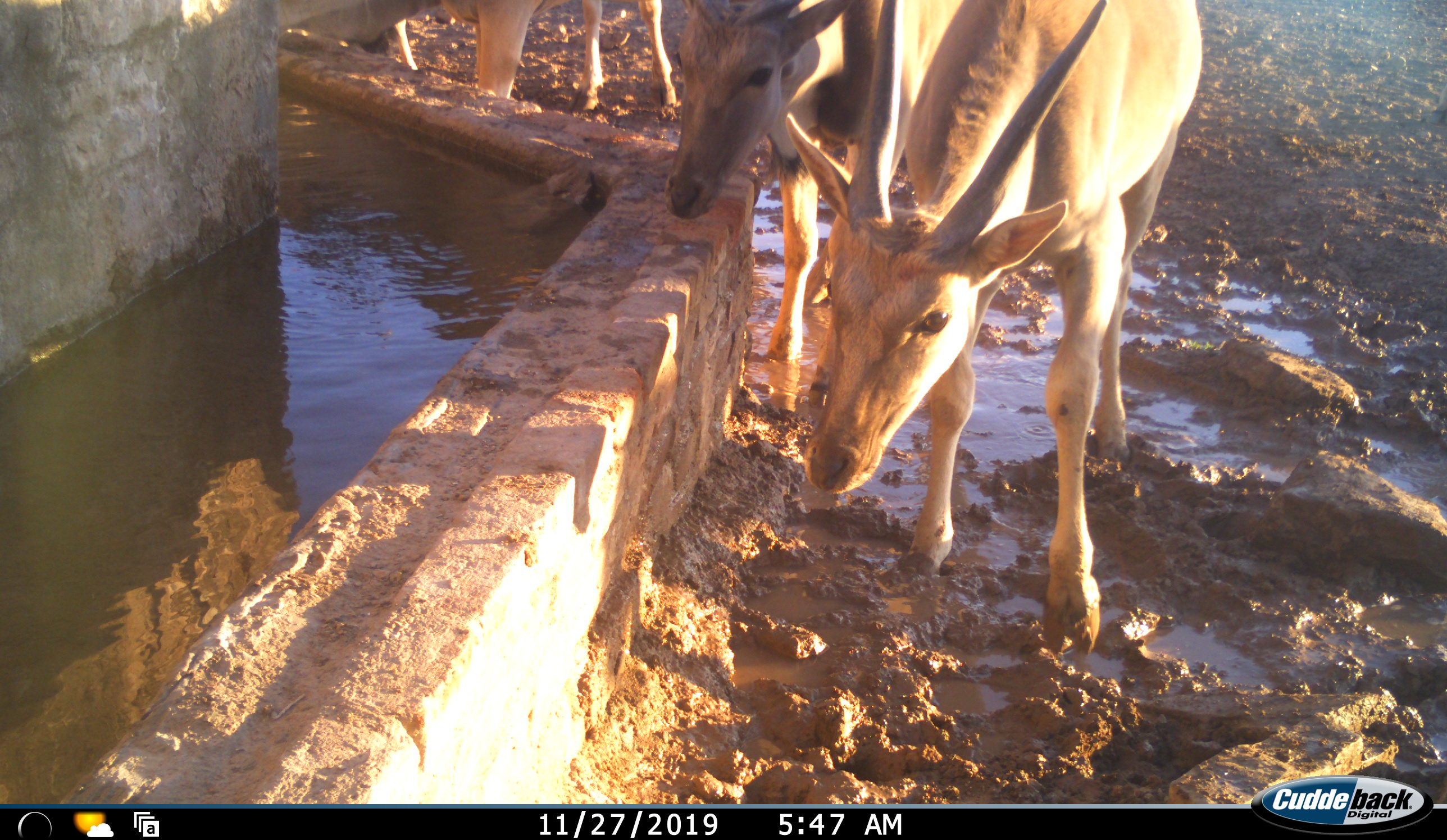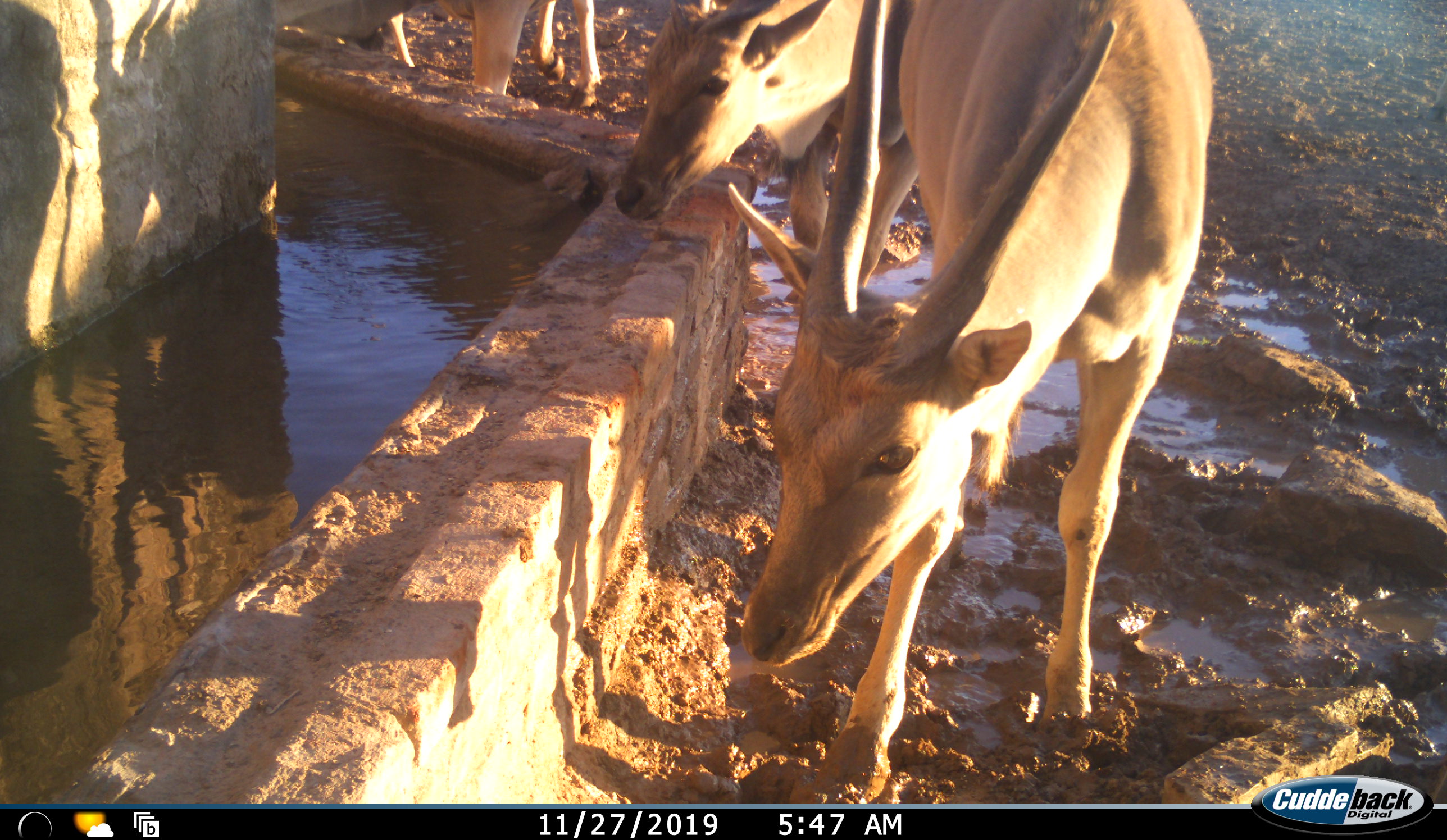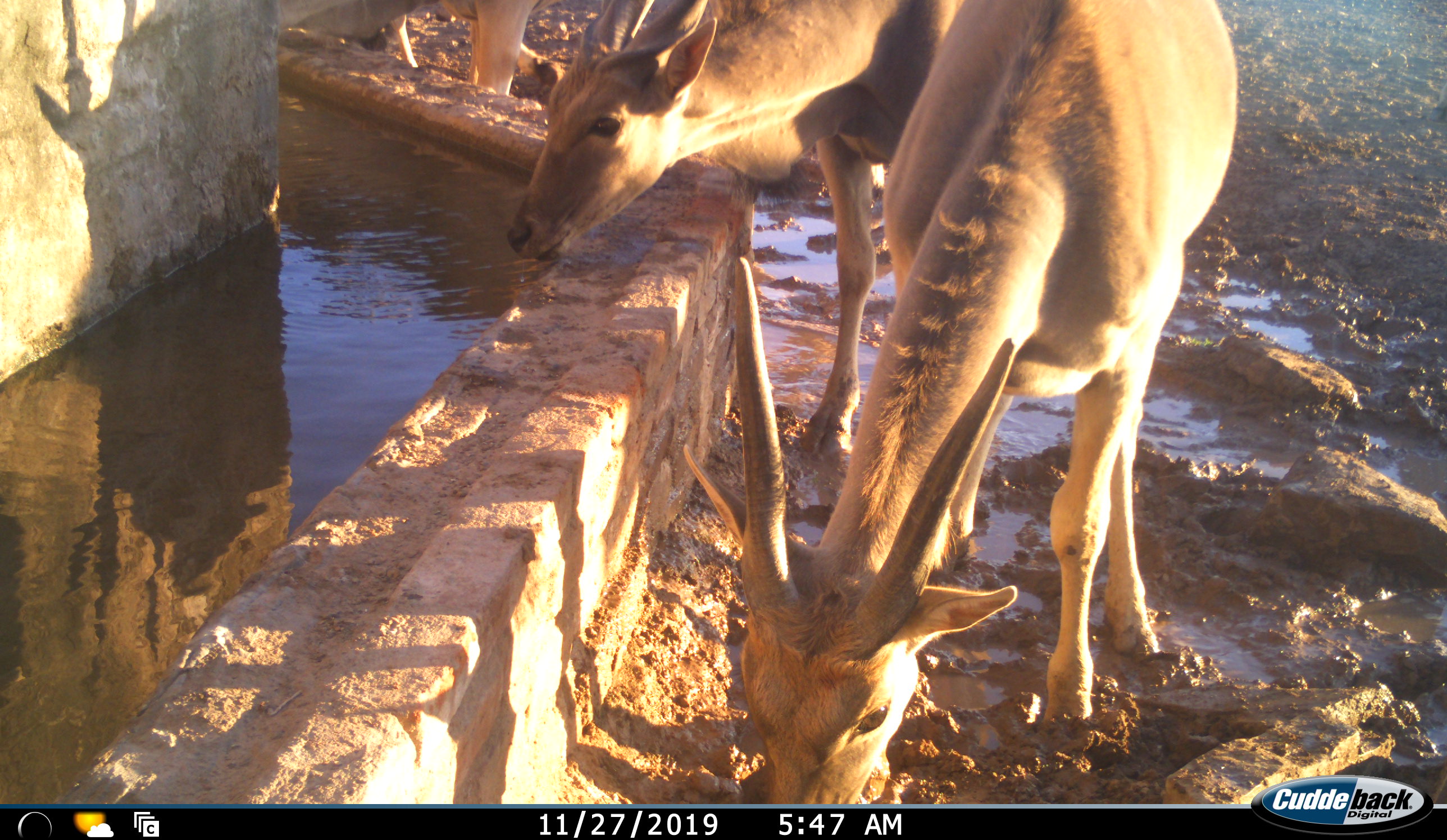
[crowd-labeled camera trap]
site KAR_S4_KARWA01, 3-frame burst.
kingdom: Animalia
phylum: Chordata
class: Mammalia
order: Artiodactyla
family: Bovidae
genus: Tragelaphus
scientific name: Tragelaphus oryx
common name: eland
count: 3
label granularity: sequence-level